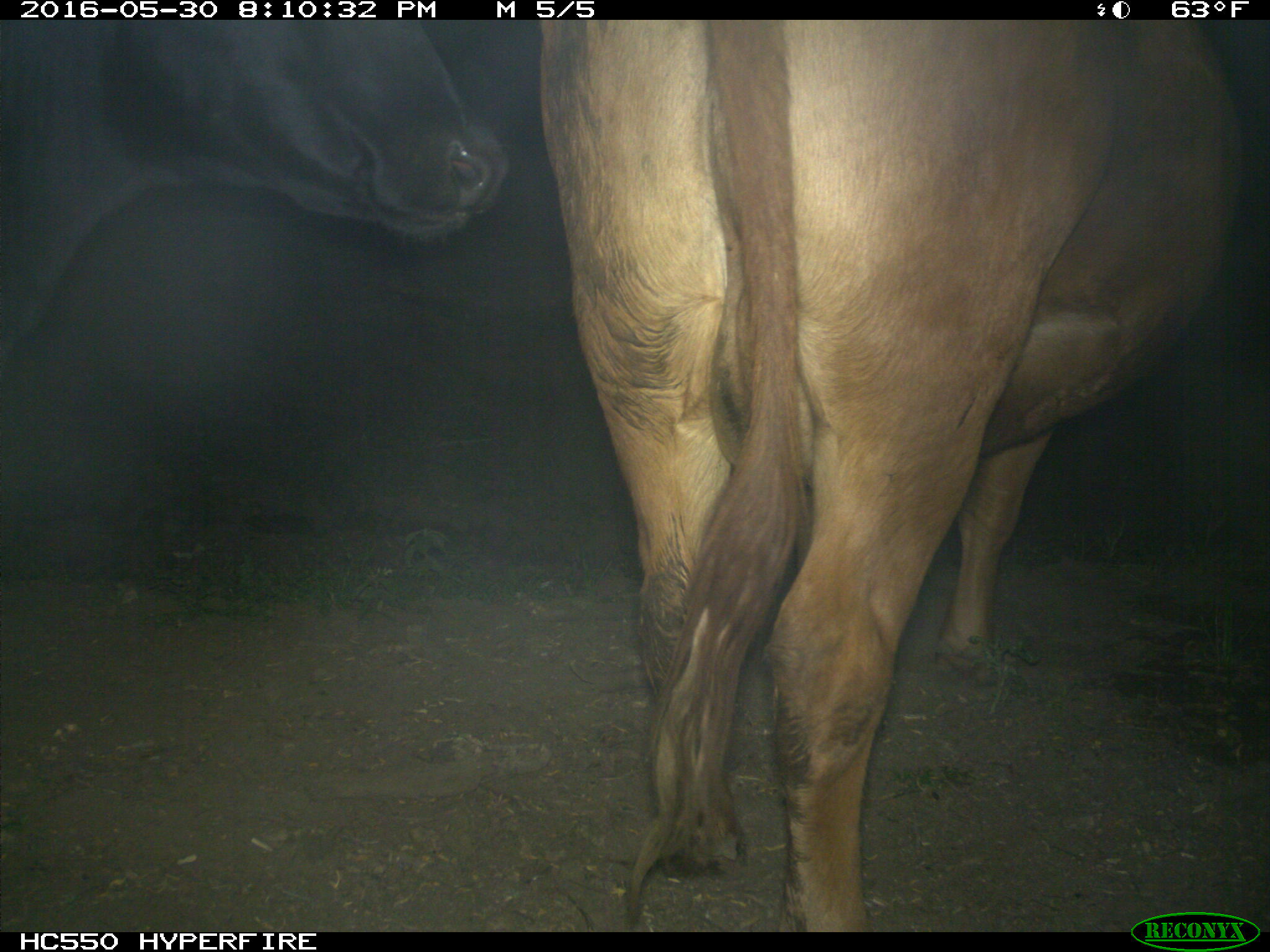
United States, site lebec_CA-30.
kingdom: Animalia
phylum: Chordata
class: Mammalia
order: Artiodactyla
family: Bovidae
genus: Bos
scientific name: Bos taurus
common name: domestic cow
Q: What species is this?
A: Bos taurus (domestic cow).